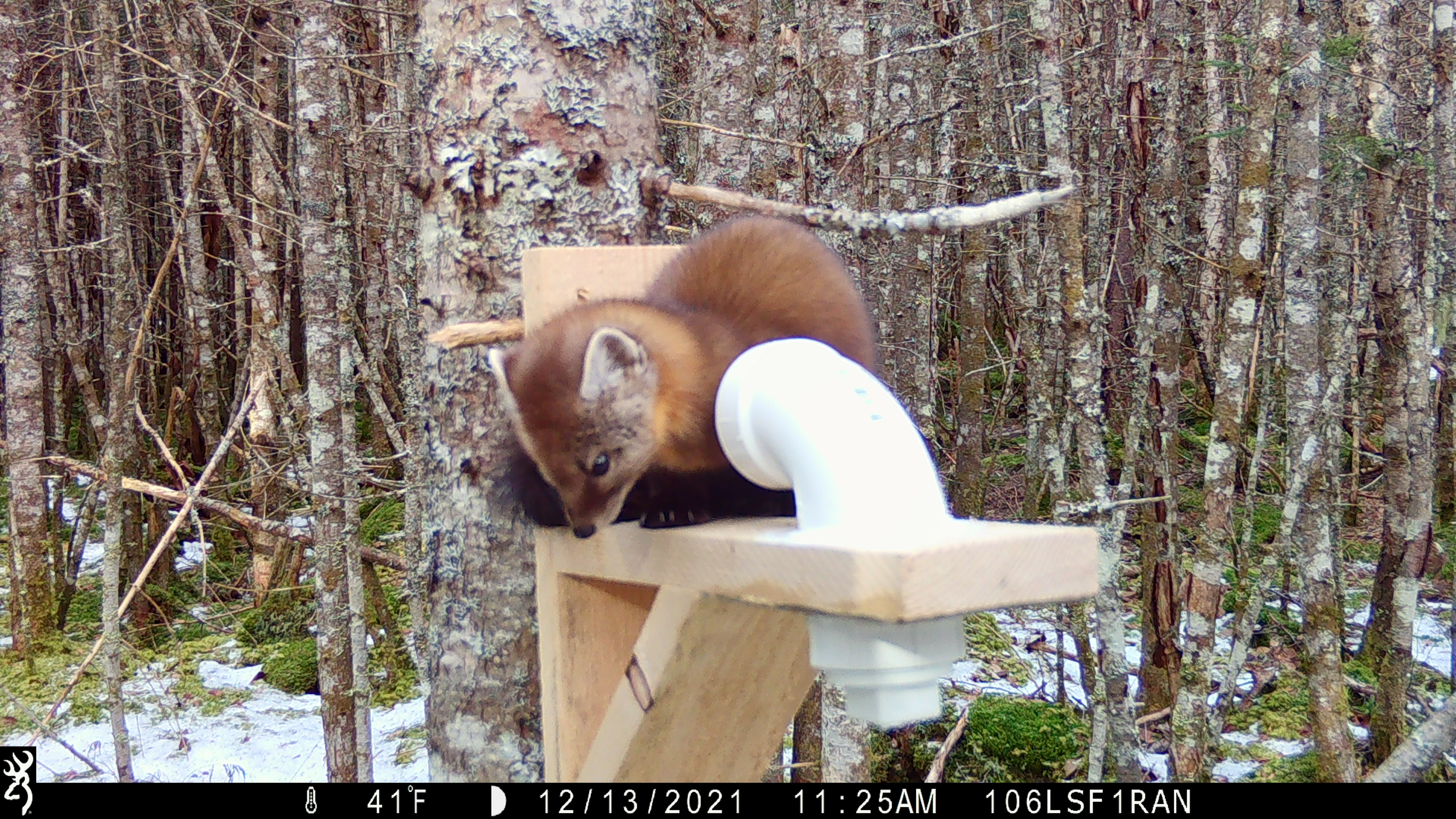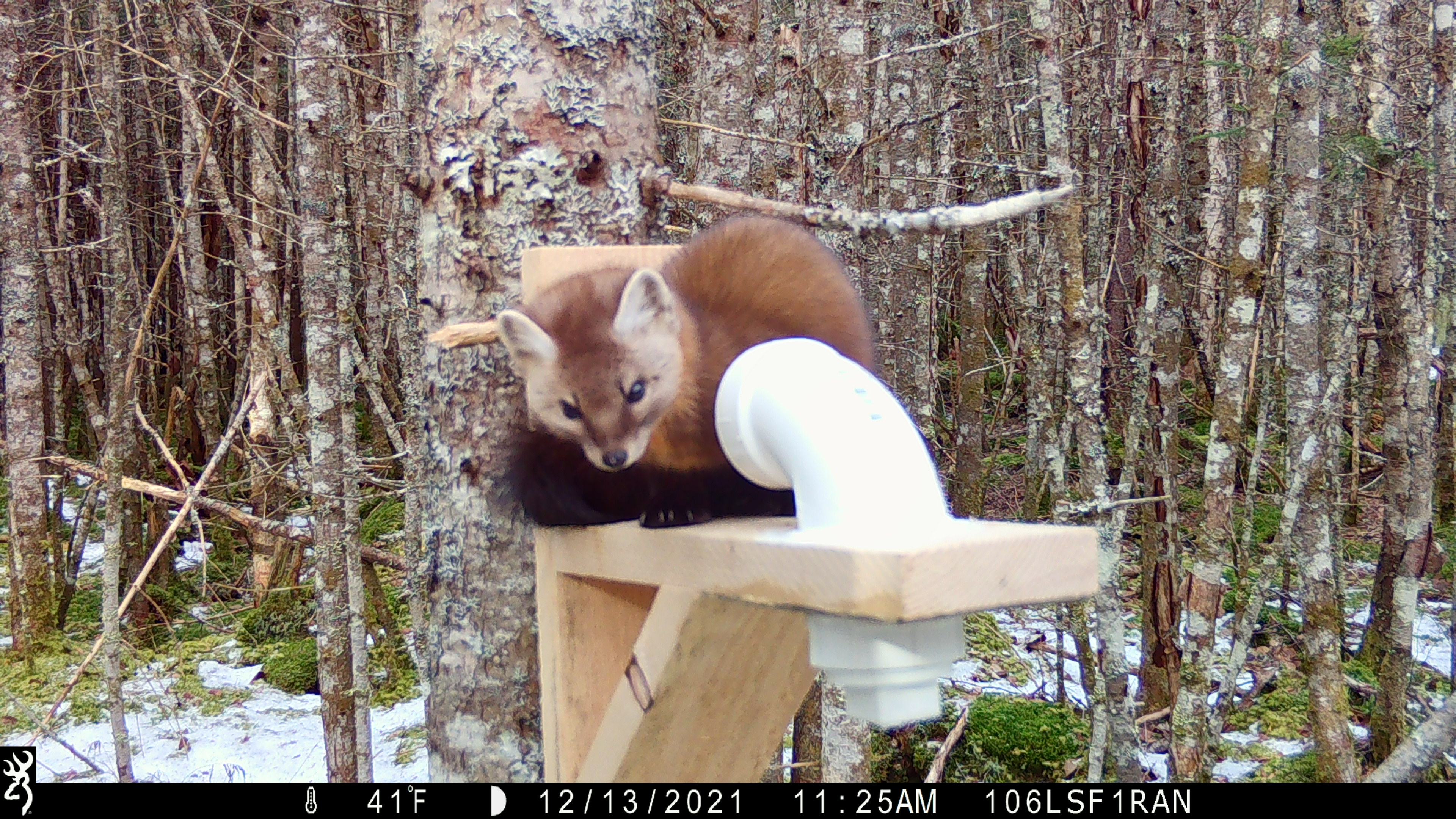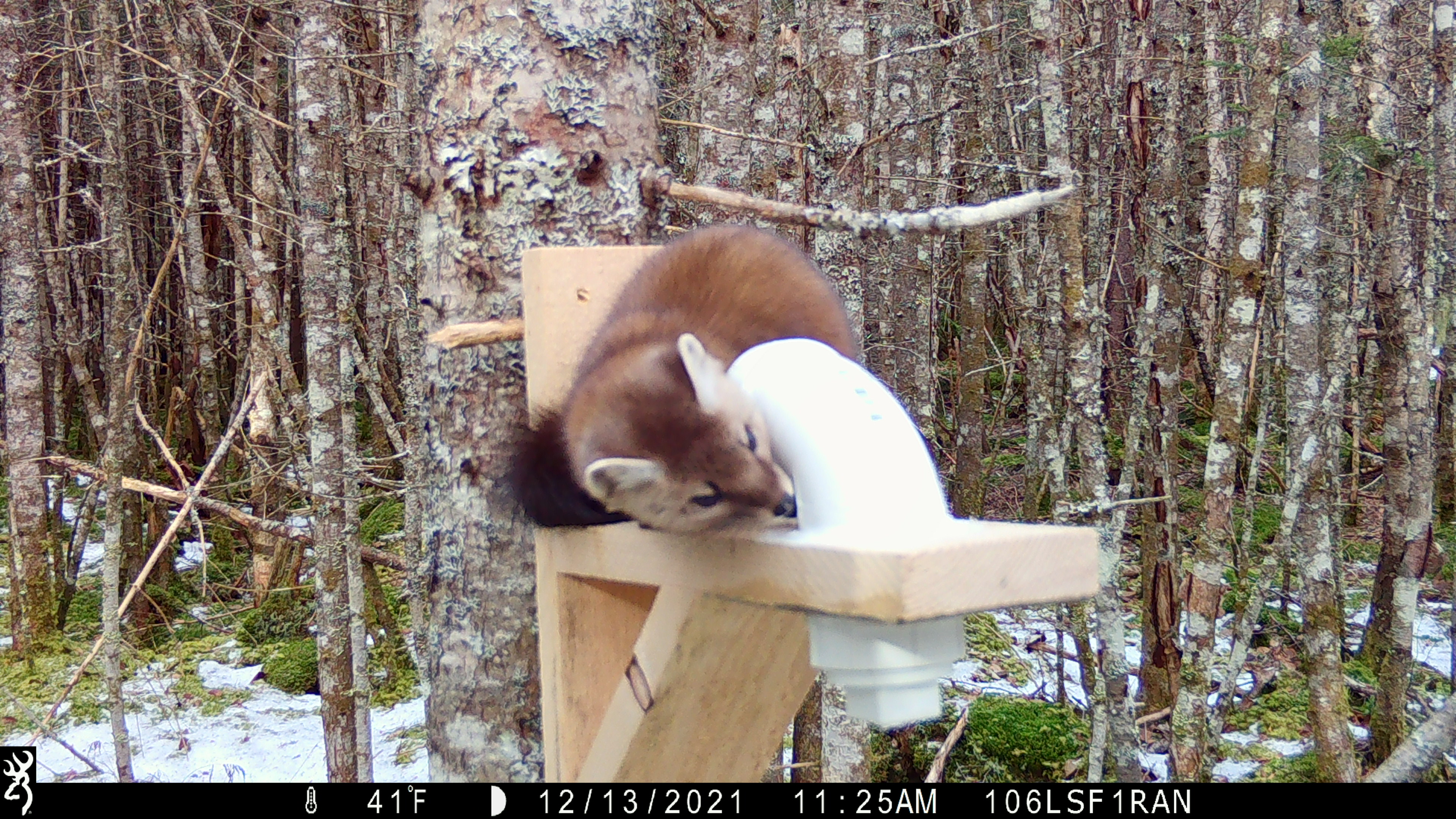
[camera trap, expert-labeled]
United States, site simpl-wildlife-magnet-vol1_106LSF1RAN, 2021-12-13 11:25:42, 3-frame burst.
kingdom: Animalia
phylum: Chordata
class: Mammalia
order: Carnivora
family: Mustelidae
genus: Martes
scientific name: Martes americana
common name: american marten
American marten (Martes americana).